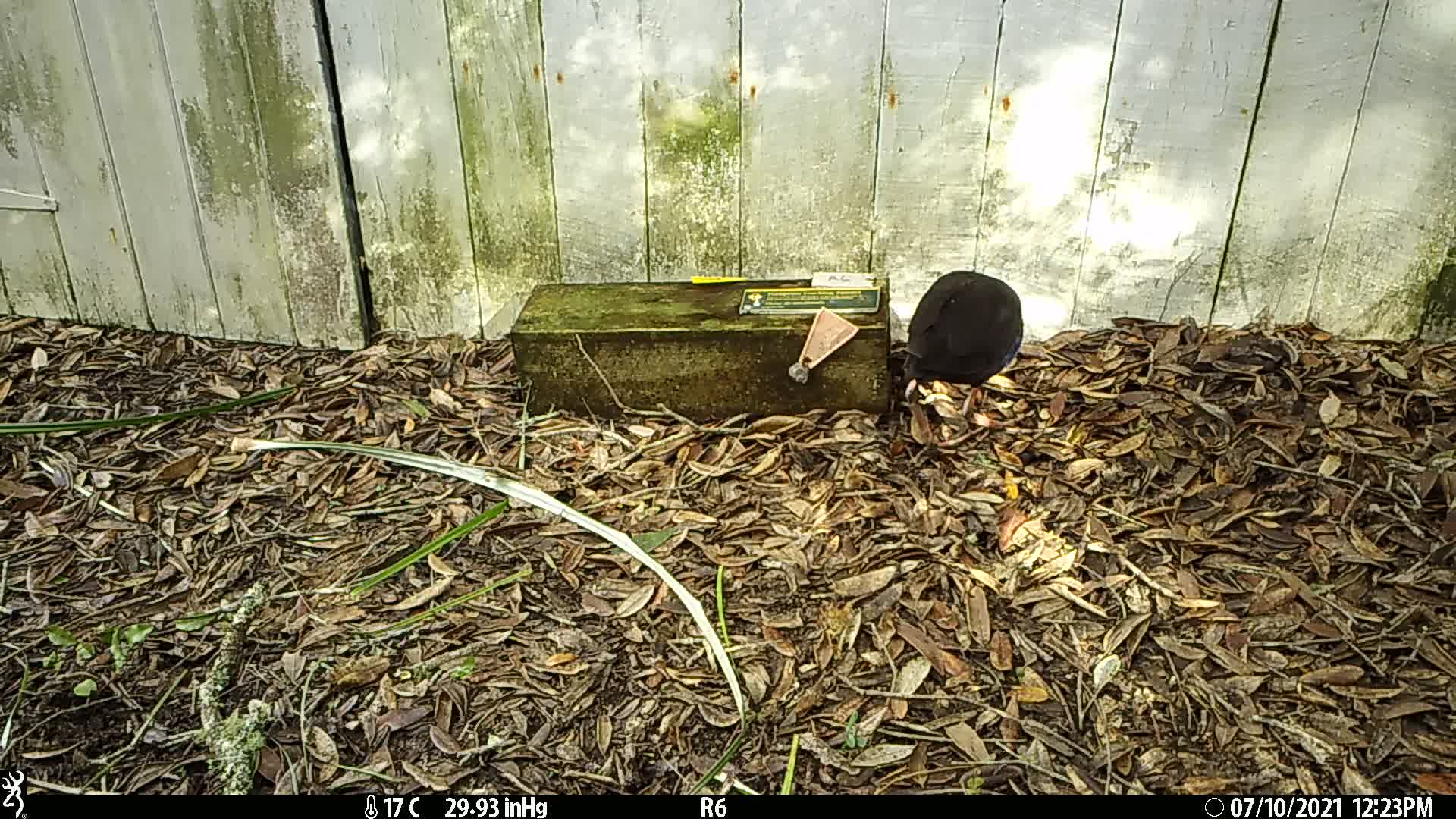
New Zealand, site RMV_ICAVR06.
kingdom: Animalia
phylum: Chordata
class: Aves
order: Gruiformes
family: Rallidae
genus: Porphyrio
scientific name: Porphyrio melanotus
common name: australasian swamphen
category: pukeko